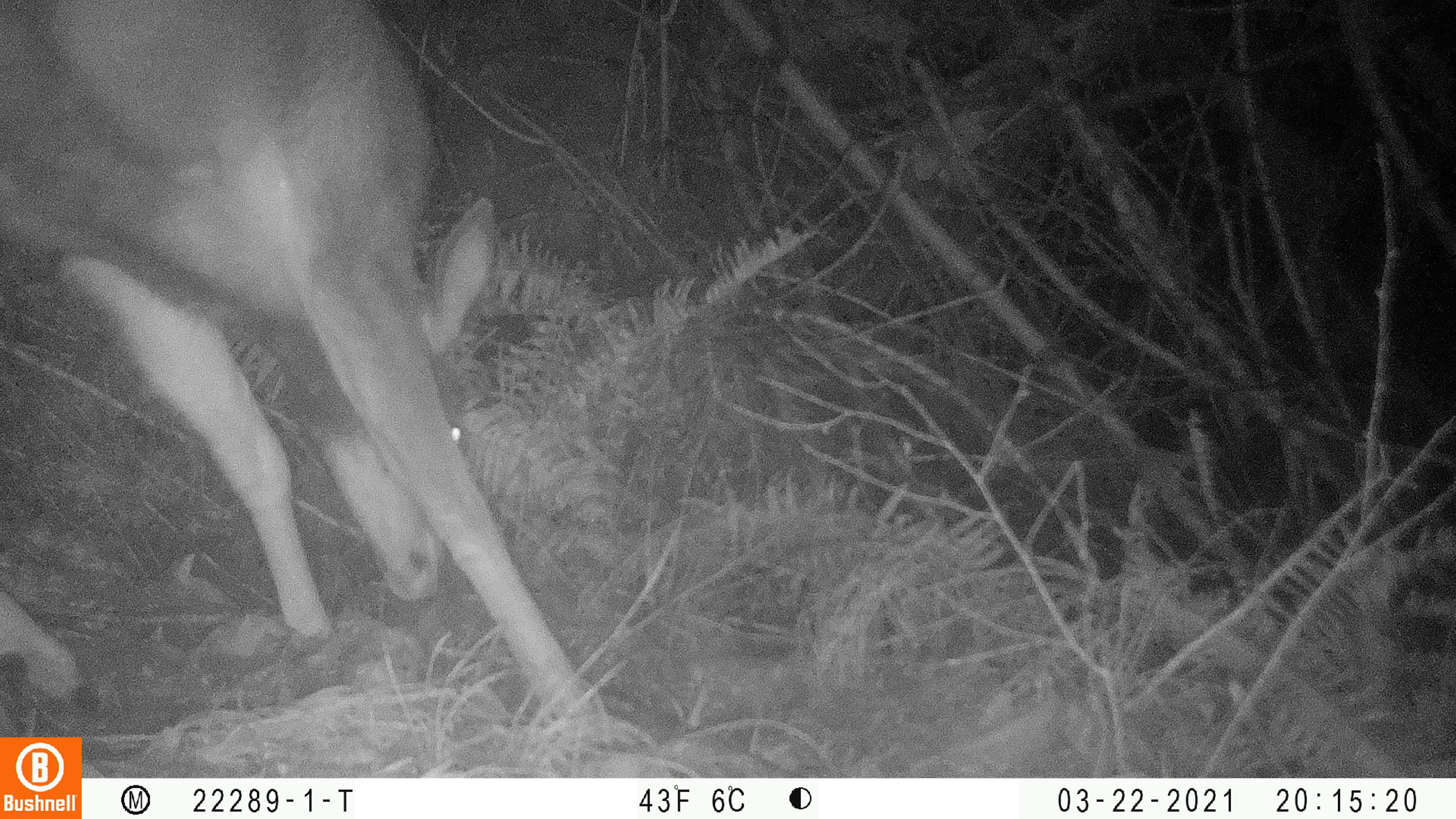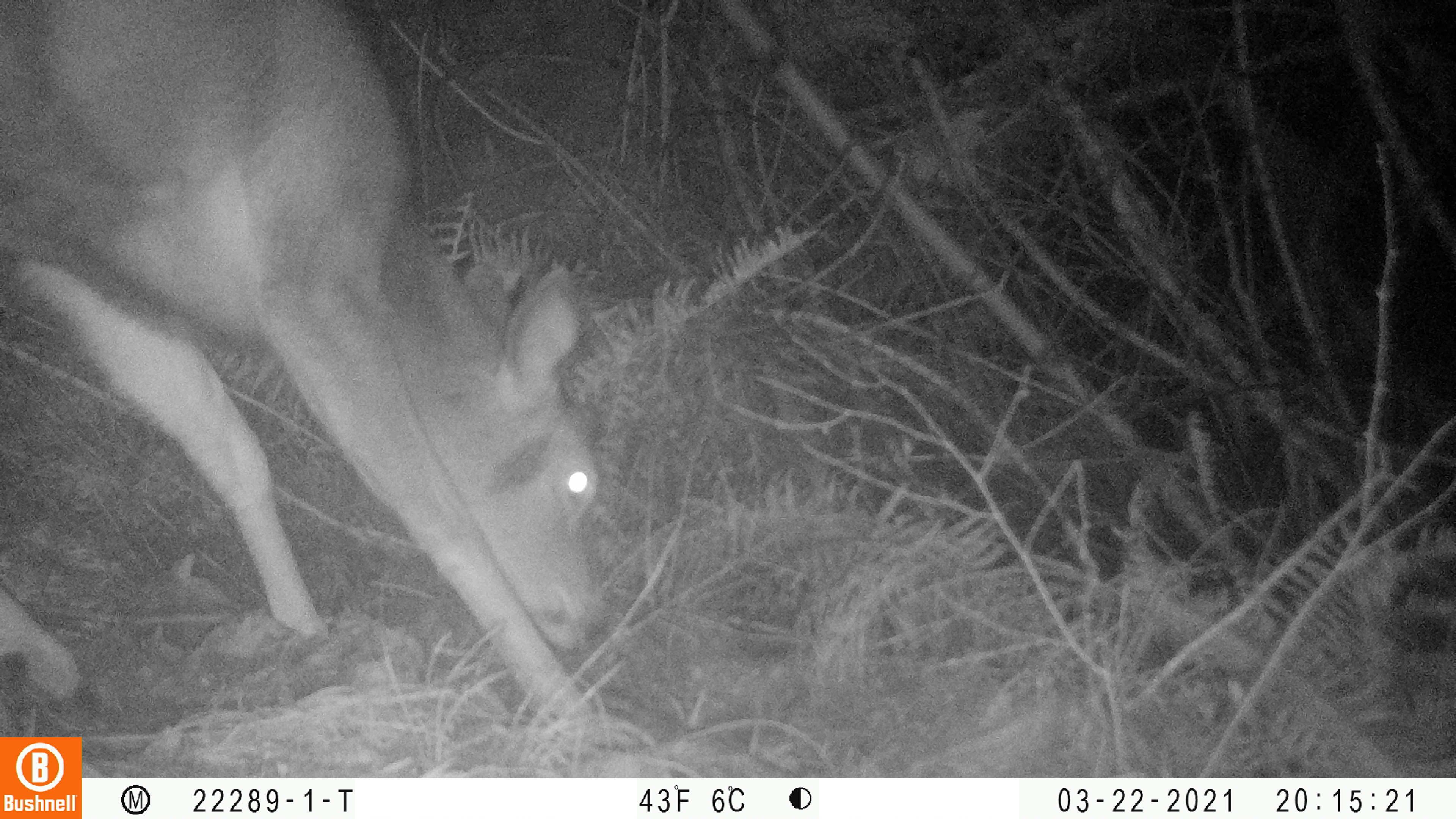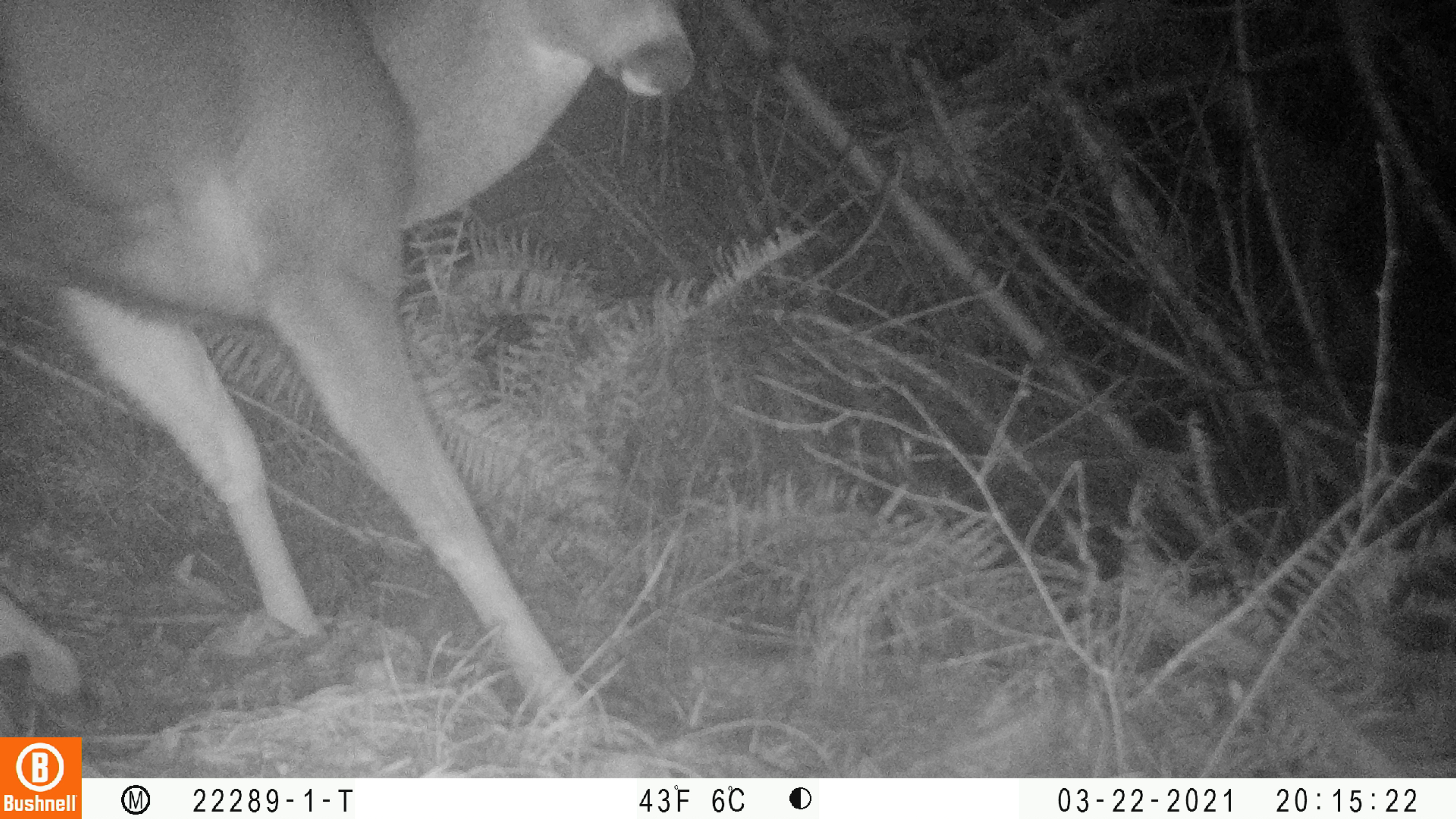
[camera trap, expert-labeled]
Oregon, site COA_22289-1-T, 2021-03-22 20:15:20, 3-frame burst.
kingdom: Animalia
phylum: Chordata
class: Mammalia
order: Artiodactyla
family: Cervidae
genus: Odocoileus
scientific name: Odocoileus hemionus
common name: black-tailed deer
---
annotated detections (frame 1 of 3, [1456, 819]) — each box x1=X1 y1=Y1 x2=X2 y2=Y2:
black-tailed deer: x1=0 y1=0 x2=610 y2=732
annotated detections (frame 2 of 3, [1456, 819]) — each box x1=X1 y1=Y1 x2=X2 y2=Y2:
black-tailed deer: x1=0 y1=0 x2=607 y2=734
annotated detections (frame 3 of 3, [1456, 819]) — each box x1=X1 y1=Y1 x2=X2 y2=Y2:
black-tailed deer: x1=1 y1=0 x2=703 y2=732